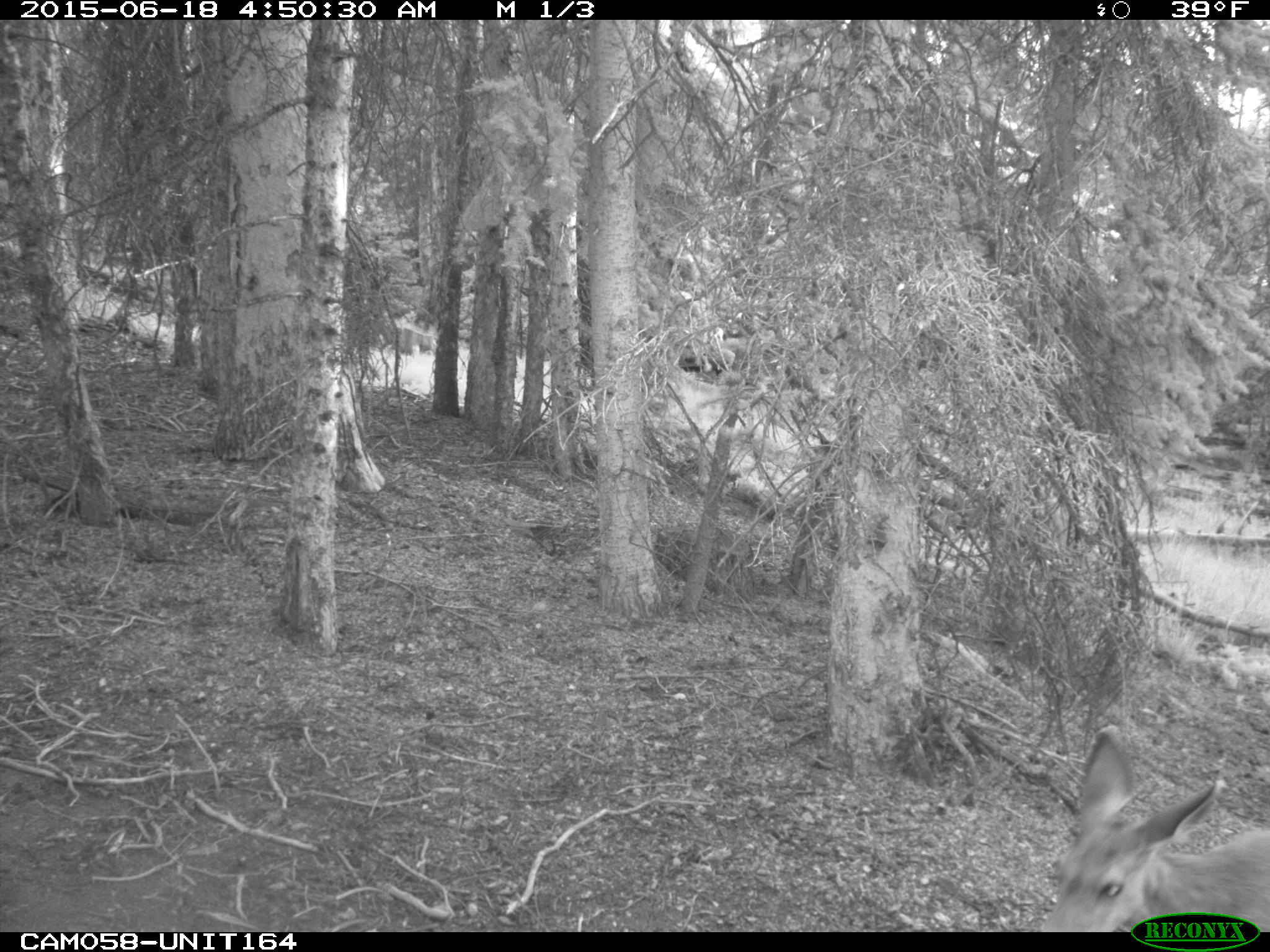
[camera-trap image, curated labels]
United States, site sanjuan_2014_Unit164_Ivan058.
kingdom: Animalia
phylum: Chordata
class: Mammalia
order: Artiodactyla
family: Cervidae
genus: Odocoileus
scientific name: Odocoileus hemionus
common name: mule deer